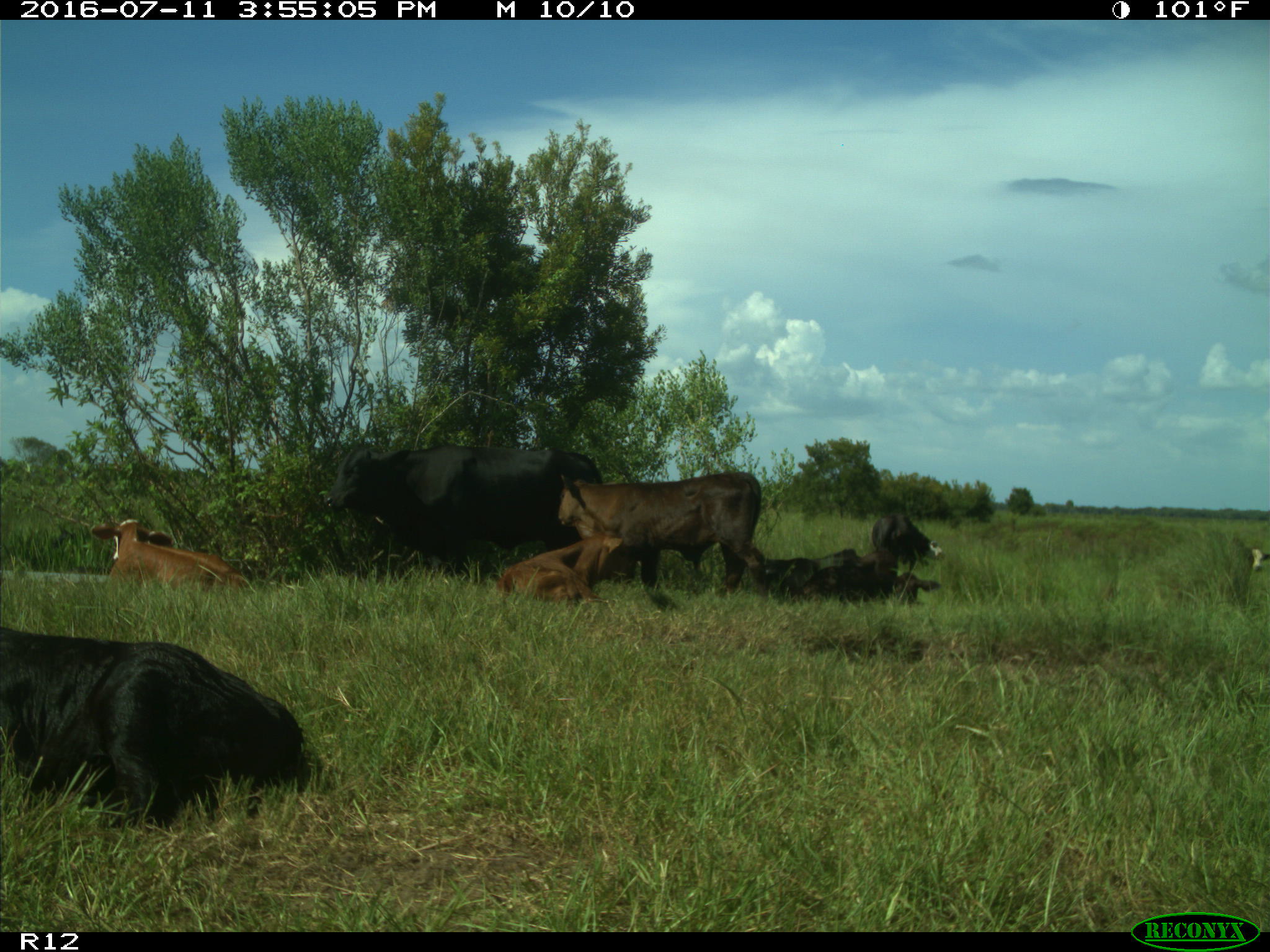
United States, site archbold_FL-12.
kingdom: Animalia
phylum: Chordata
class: Mammalia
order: Artiodactyla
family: Bovidae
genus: Bos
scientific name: Bos taurus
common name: domestic cow